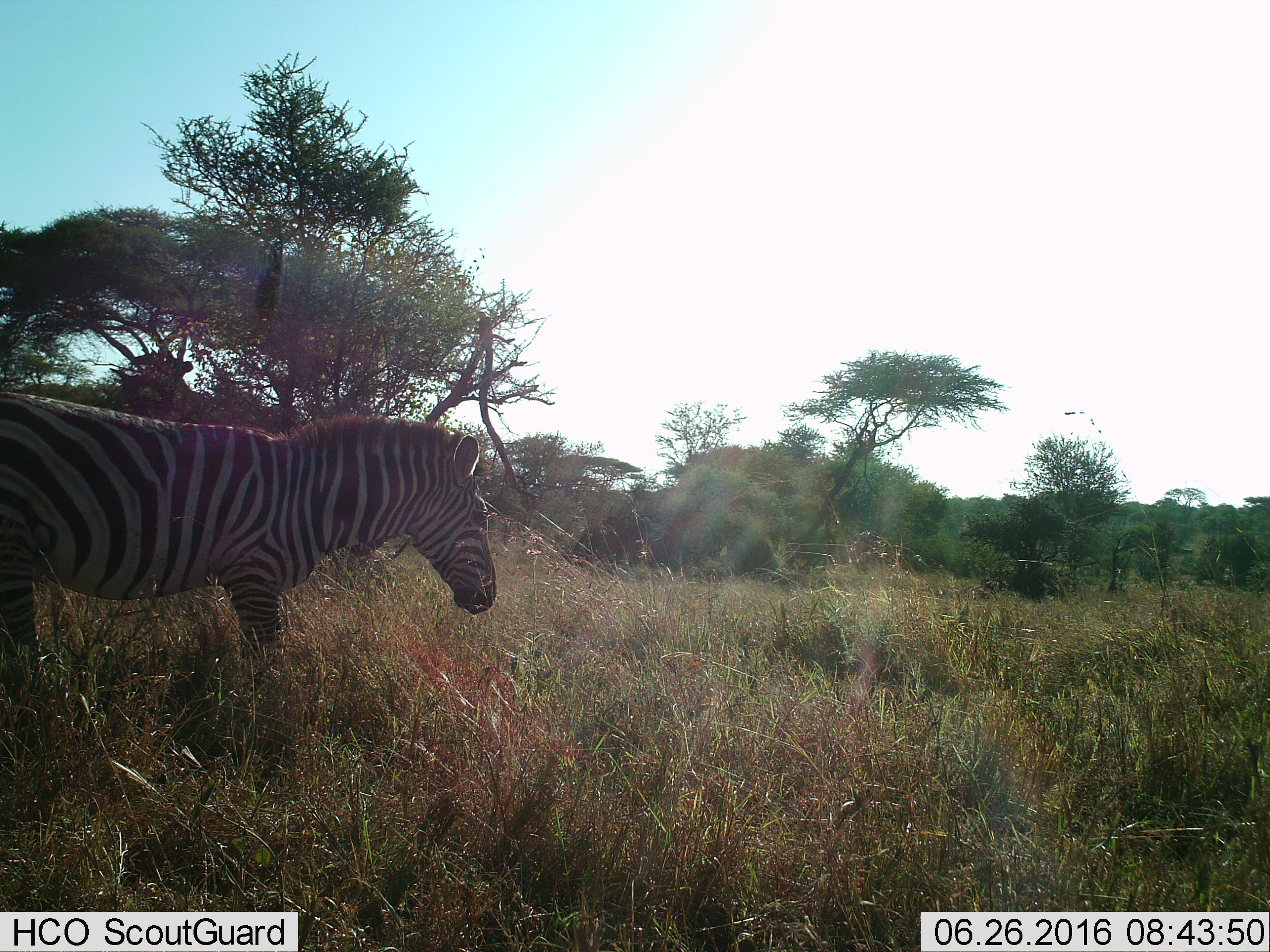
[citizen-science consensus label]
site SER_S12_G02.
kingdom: Animalia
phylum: Chordata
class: Mammalia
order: Perissodactyla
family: Equidae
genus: Equus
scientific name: Equus quagga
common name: plains zebra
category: zebraplains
Zebraplains (plains zebra) (Equus quagga), count 1. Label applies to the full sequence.